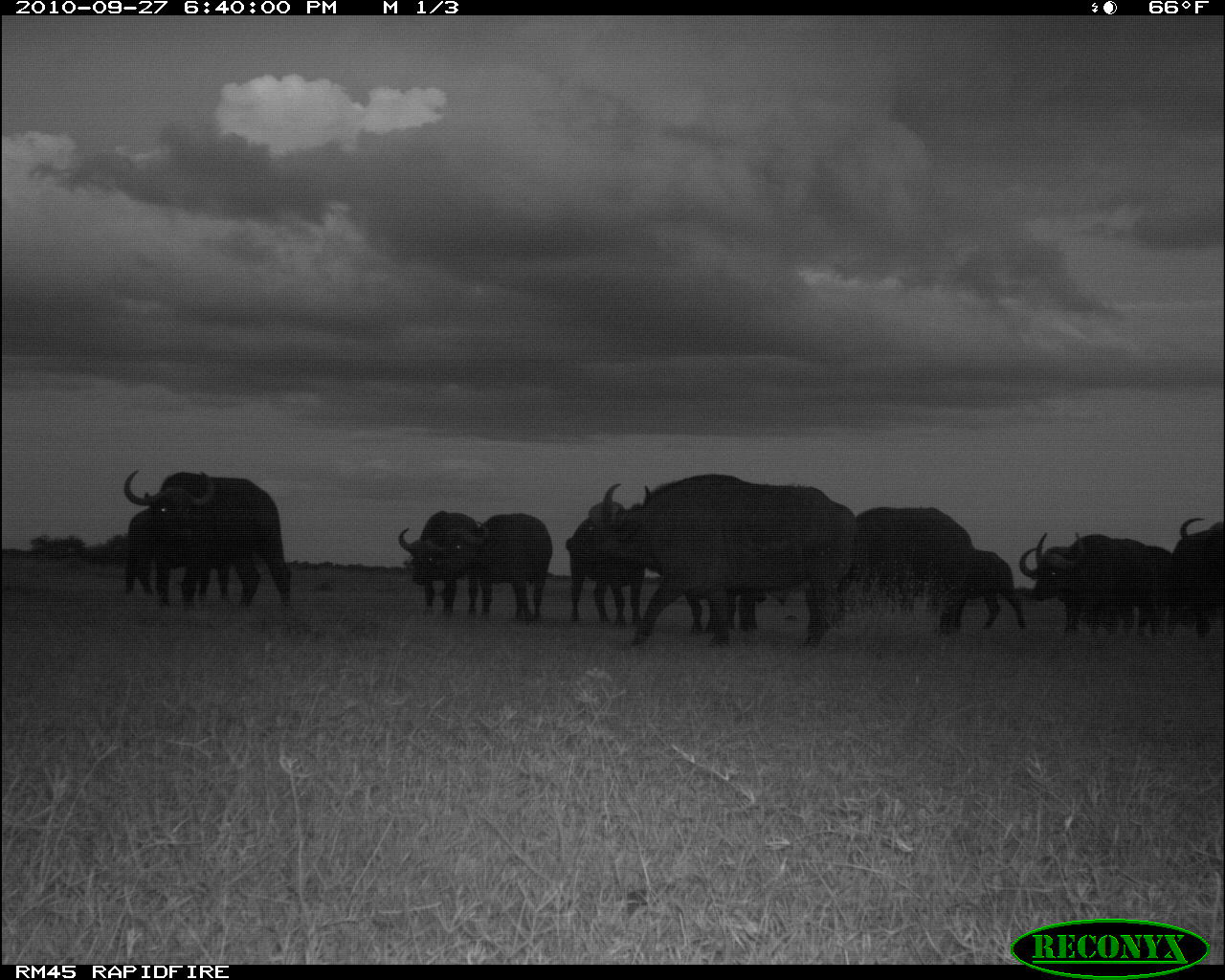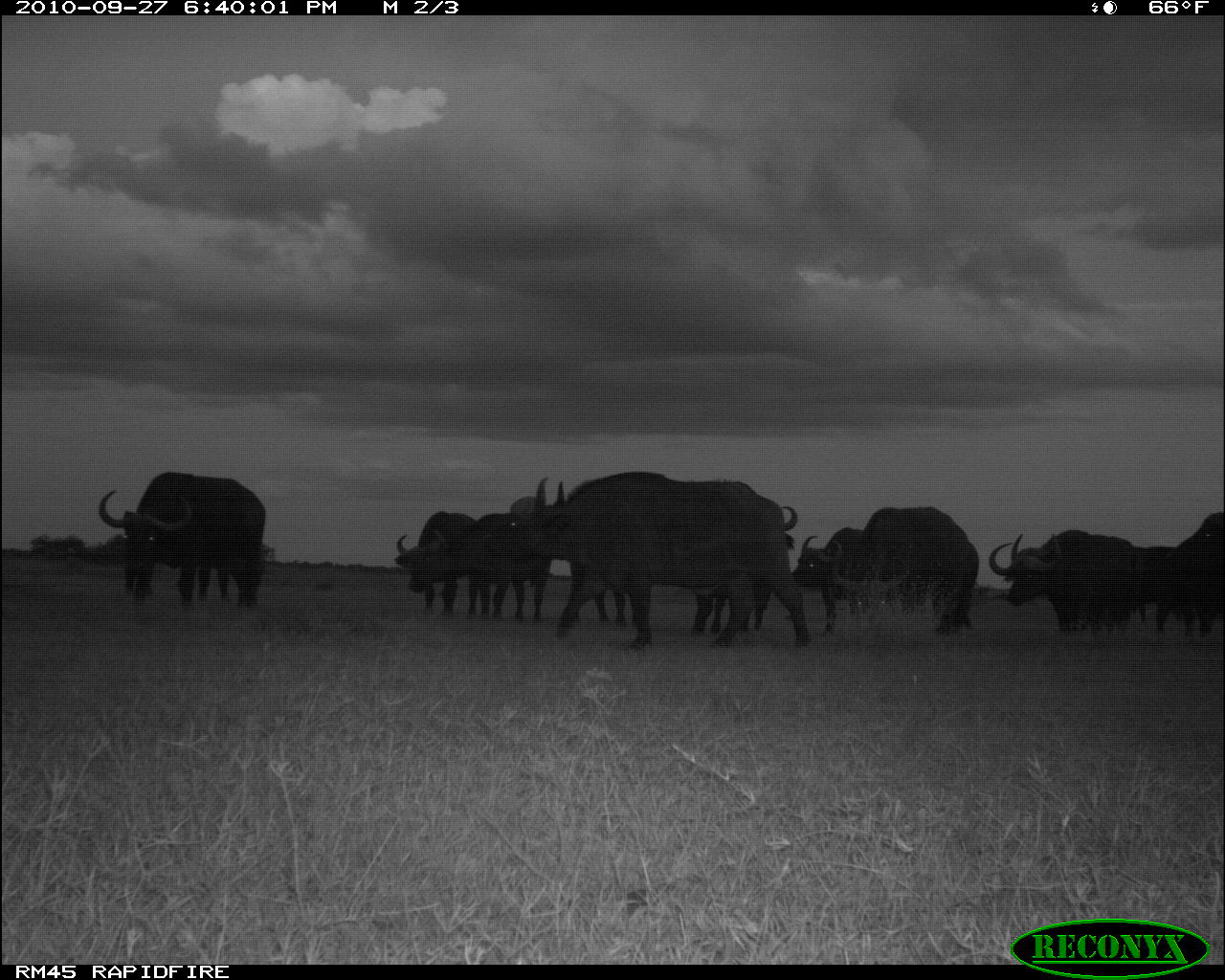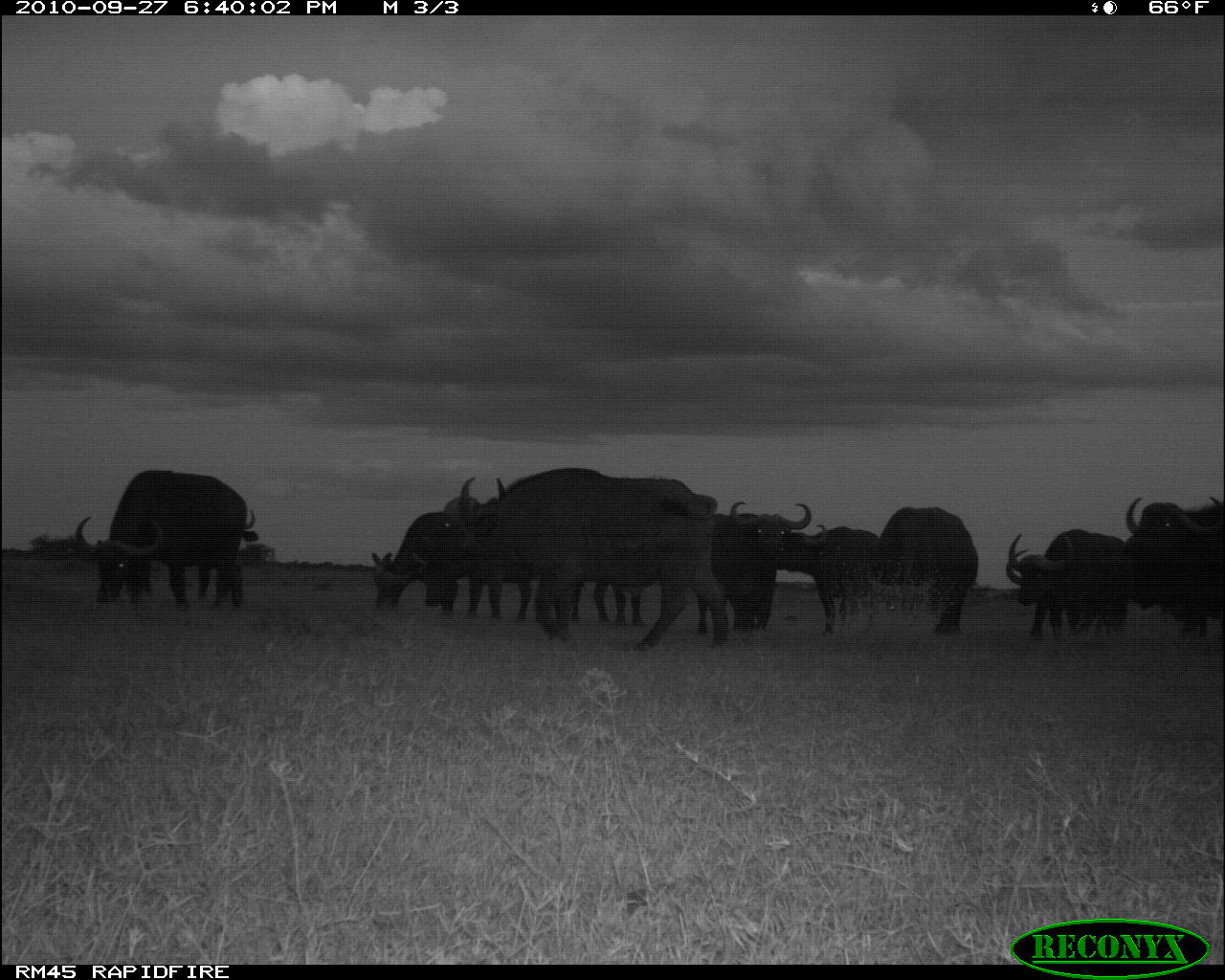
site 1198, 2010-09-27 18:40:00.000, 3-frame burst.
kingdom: Animalia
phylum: Chordata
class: Mammalia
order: Artiodactyla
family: Bovidae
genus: Syncerus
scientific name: Syncerus caffer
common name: african buffalo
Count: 11.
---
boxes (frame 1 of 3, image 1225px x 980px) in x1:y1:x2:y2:
syncerus caffer: 565:473:862:649; 121:468:293:606; 841:506:976:636; 1018:534:1173:637; 426:513:553:624; 397:510:479:617; 1173:516:1224:639; 957:548:1027:632; 569:551:644:626; 125:507:164:596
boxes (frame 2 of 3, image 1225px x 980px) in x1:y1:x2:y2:
group: 99:471:1224:658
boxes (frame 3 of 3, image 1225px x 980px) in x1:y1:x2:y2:
syncerus caffer: 434:467:731:651; 77:468:246:607; 696:501:813:635; 866:507:978:637; 1008:528:1128:640; 777:523:881:639; 411:532:534:622; 1118:536:1224:633; 1124:495:1223:593; 146:511:260:596; 369:511:462:614; 1004:548:1092:637; 573:581:646:627